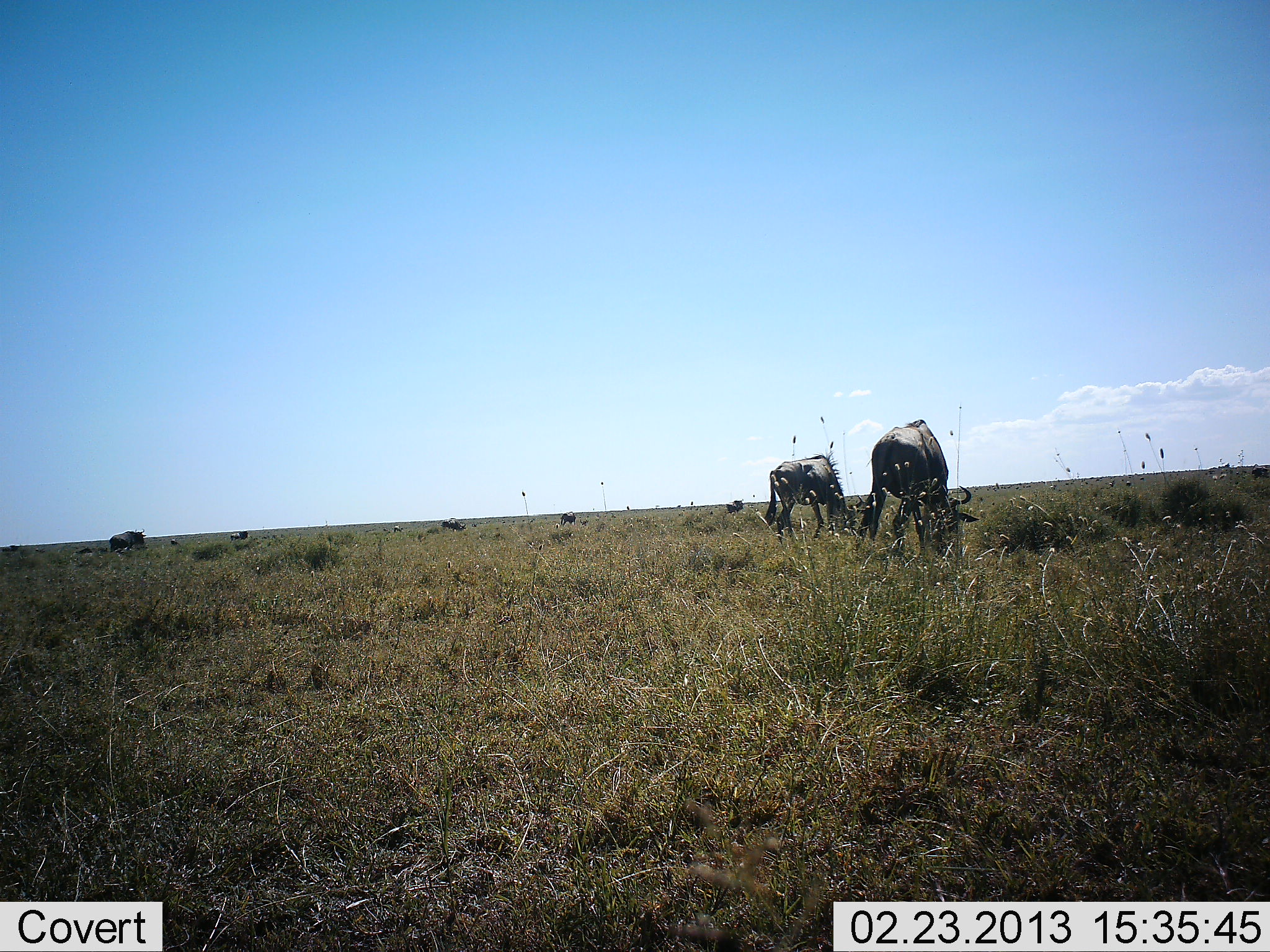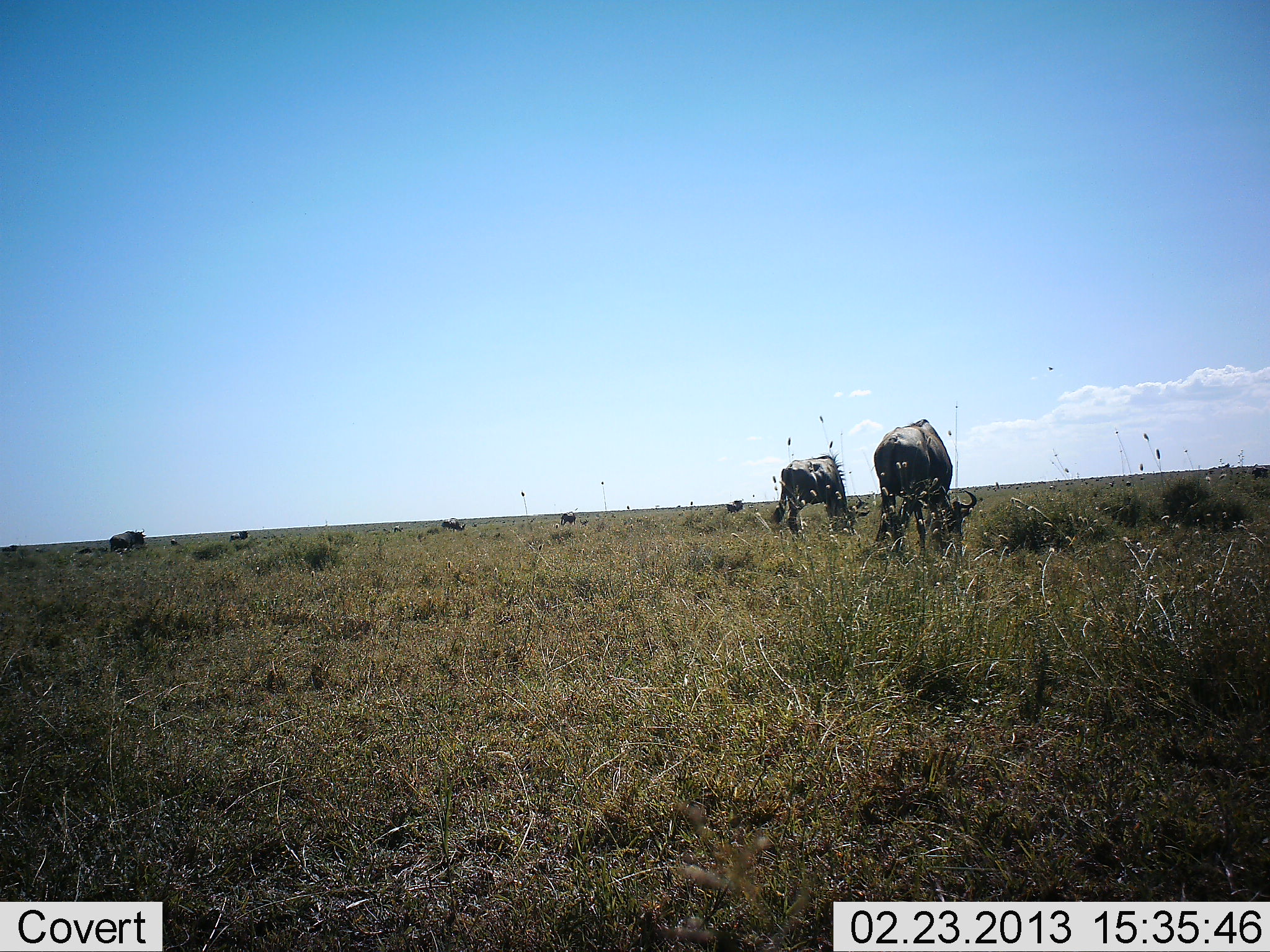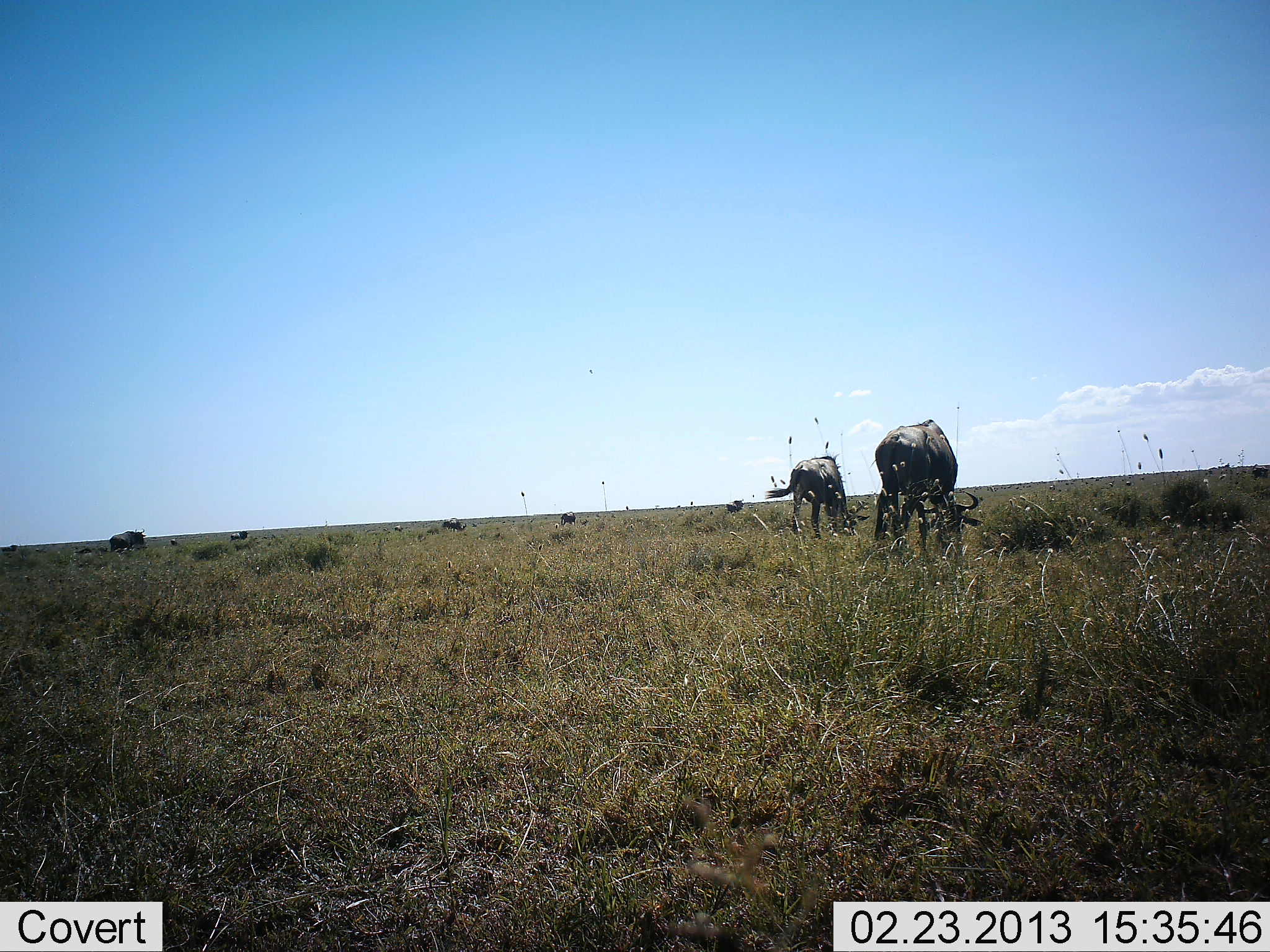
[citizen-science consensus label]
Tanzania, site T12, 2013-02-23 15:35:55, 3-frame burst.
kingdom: Animalia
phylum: Chordata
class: Mammalia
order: Artiodactyla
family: Bovidae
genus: Connochaetes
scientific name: Connochaetes taurinus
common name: blue wildebeest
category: wildebeest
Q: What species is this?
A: Wildebeest (blue wildebeest) (Connochaetes taurinus).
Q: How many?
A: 3.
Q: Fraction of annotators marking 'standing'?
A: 28%.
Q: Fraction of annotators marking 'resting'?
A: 0%.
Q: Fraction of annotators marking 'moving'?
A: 11%.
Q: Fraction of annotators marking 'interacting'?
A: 0%.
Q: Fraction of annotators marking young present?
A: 6%.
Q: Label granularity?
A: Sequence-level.